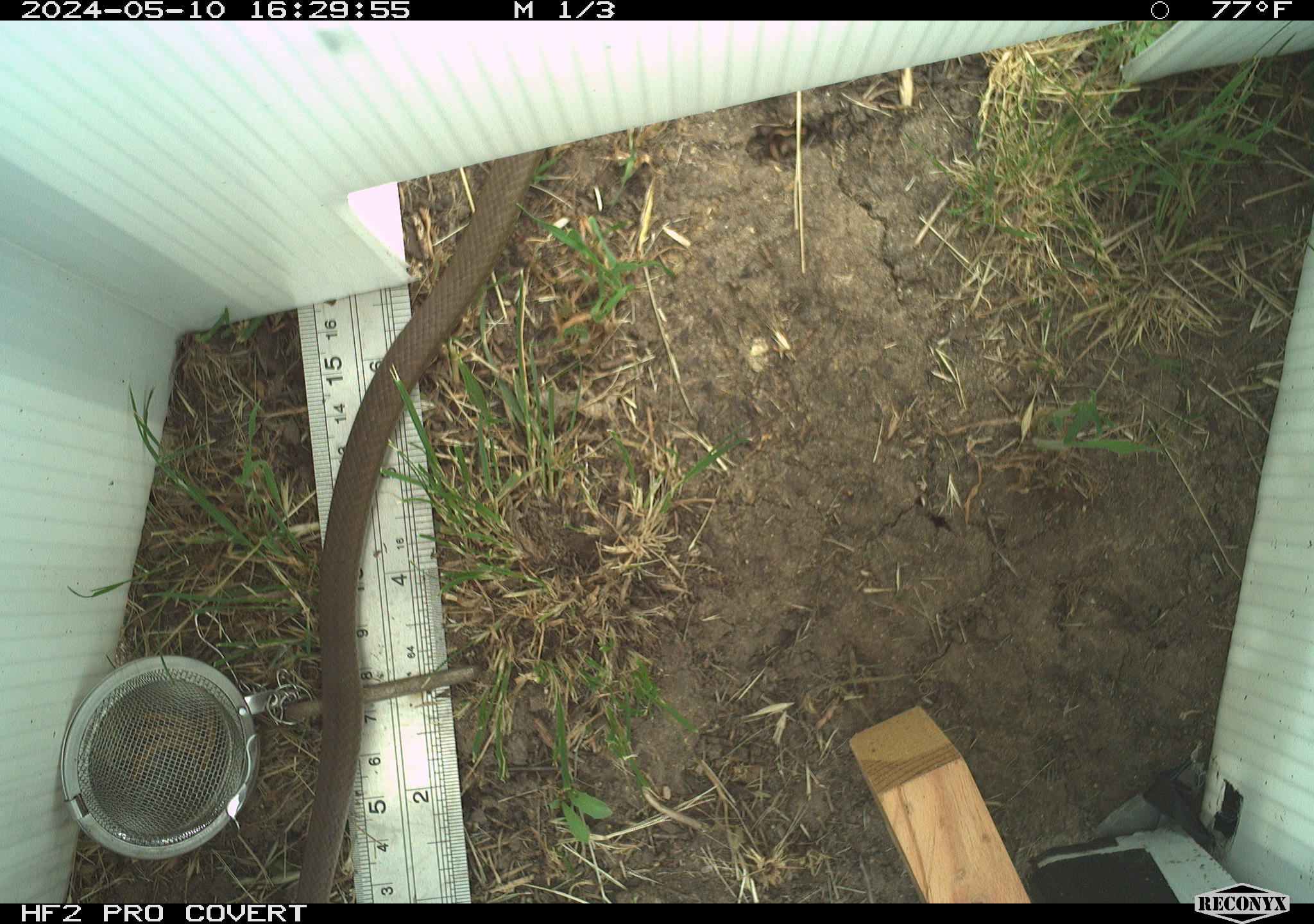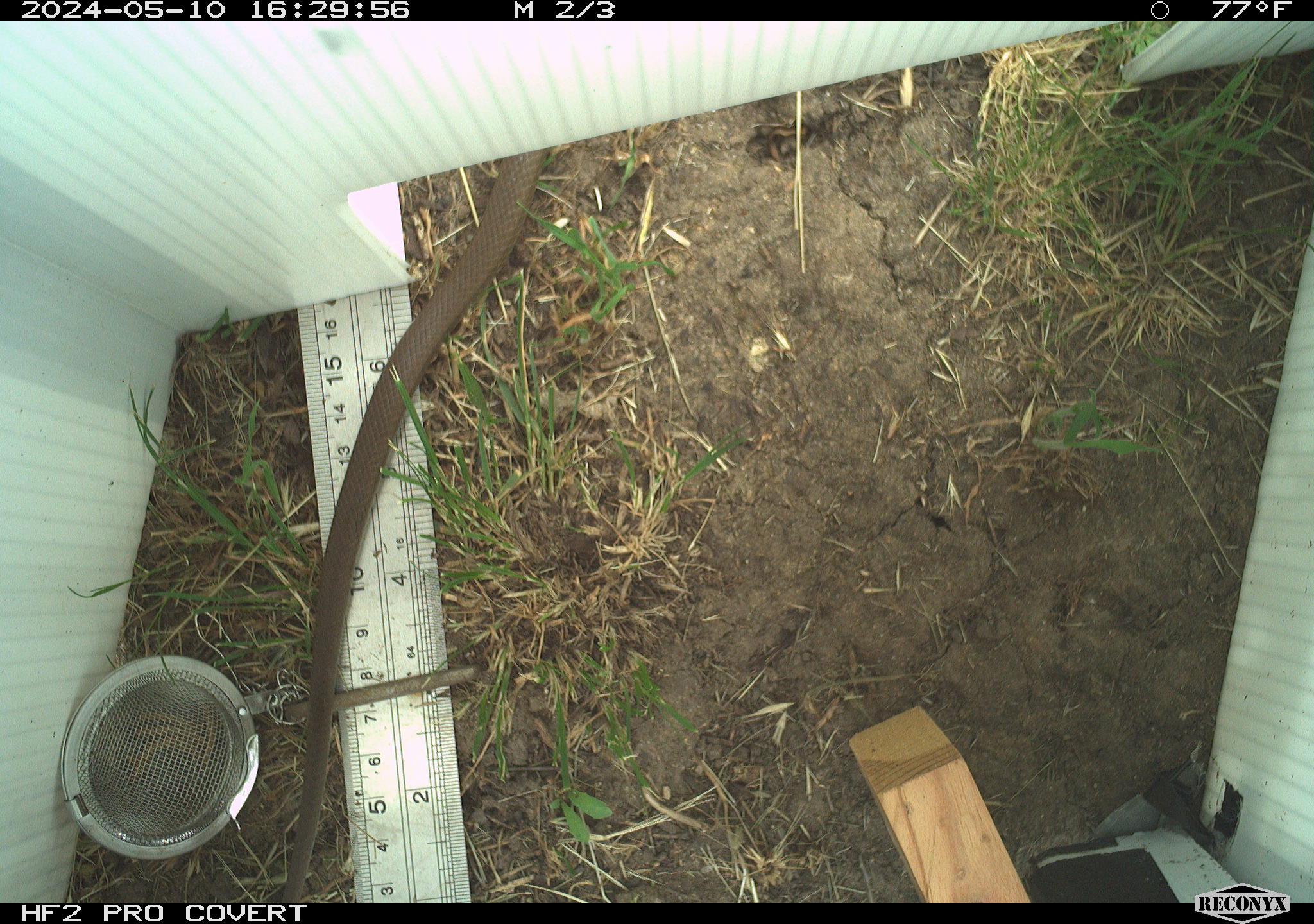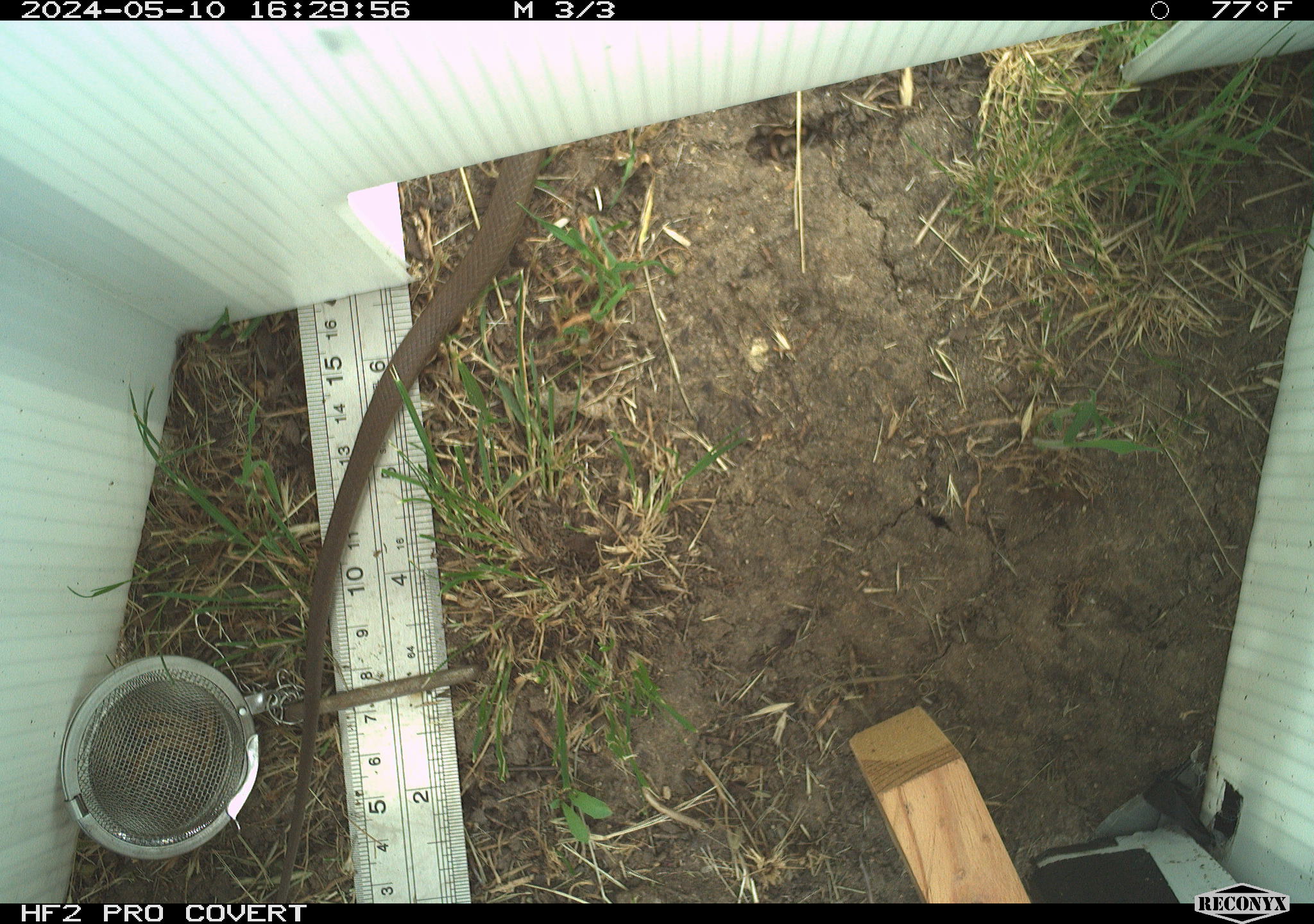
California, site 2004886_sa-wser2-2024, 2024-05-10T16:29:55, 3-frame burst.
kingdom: Animalia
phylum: Chordata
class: Reptilia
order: Squamata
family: Colubridae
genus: Coluber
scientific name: Coluber constrictor mormon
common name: western yellow-bellied racer